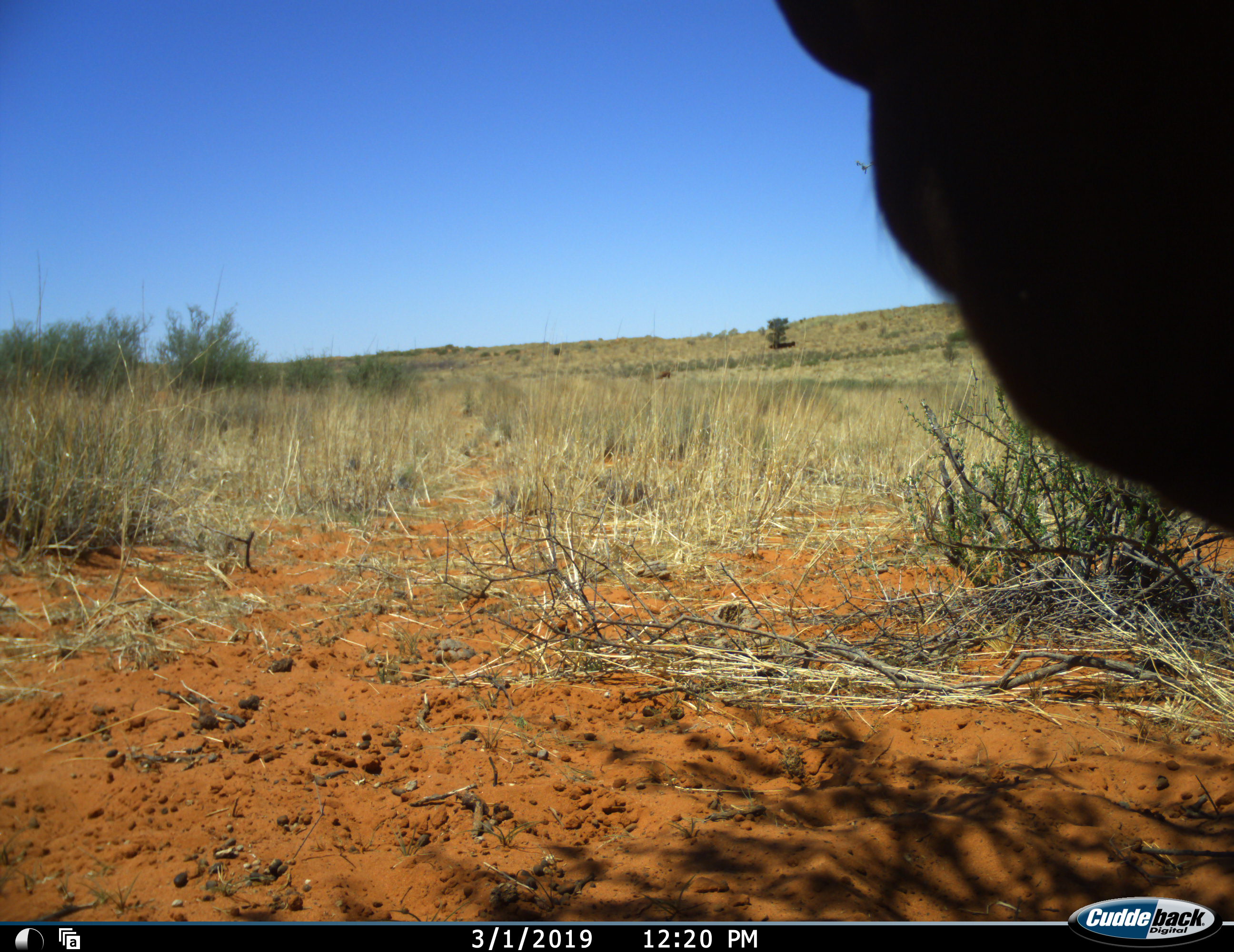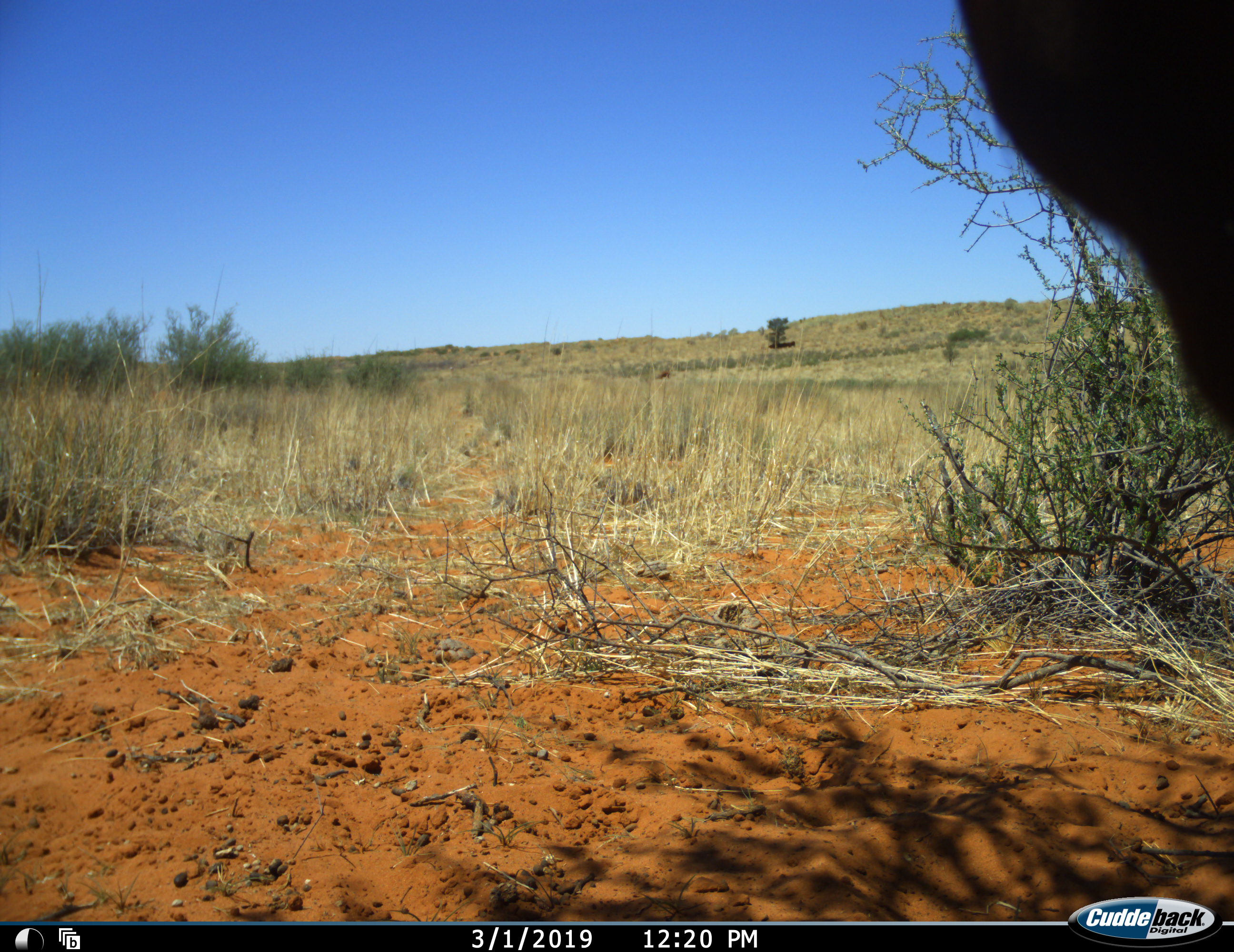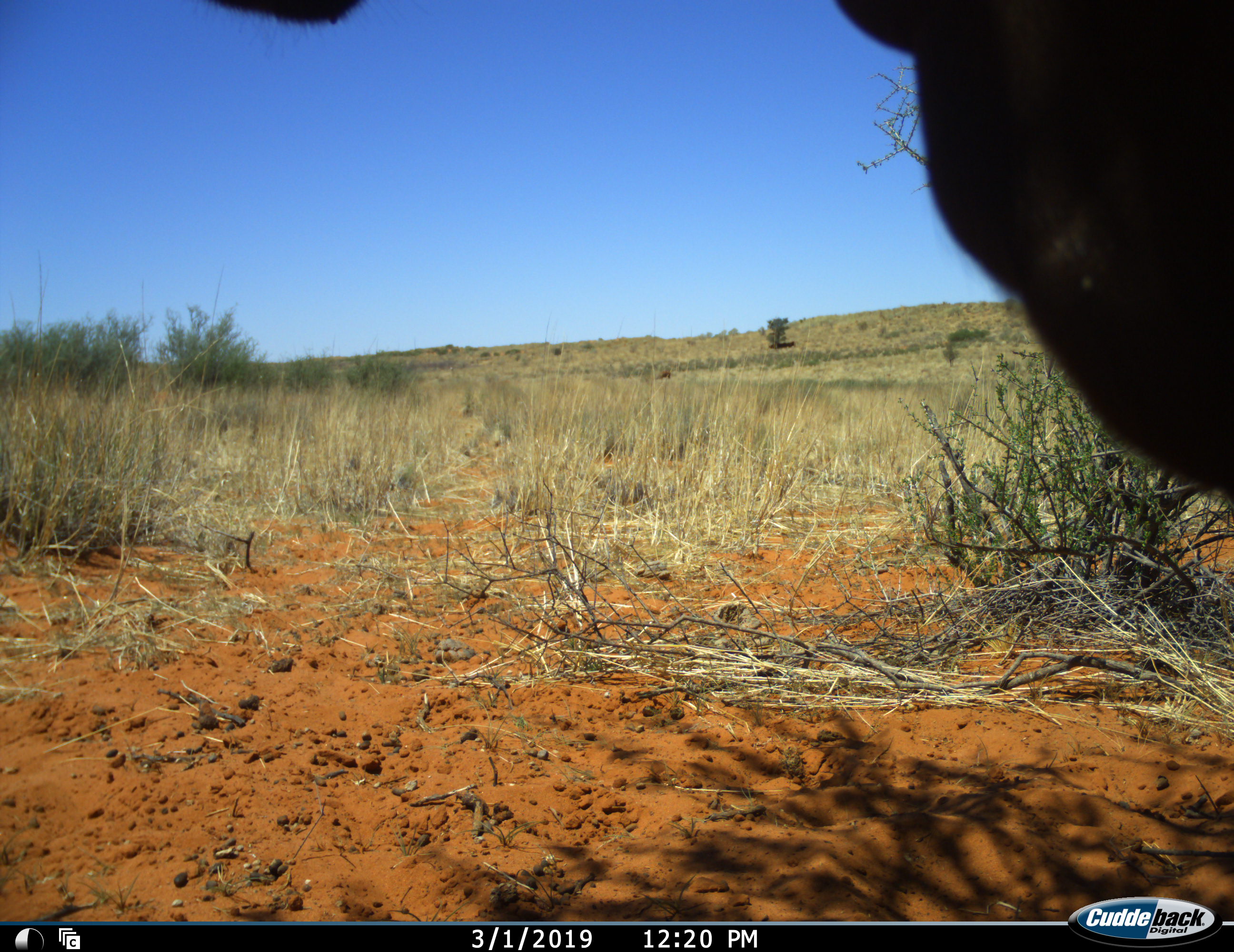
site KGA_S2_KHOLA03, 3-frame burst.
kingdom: Animalia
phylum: Chordata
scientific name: Vertebrata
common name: domestic animal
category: domesticanimal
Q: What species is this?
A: Domesticanimal (domestic animal) (Vertebrata).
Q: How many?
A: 1.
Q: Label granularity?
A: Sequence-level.